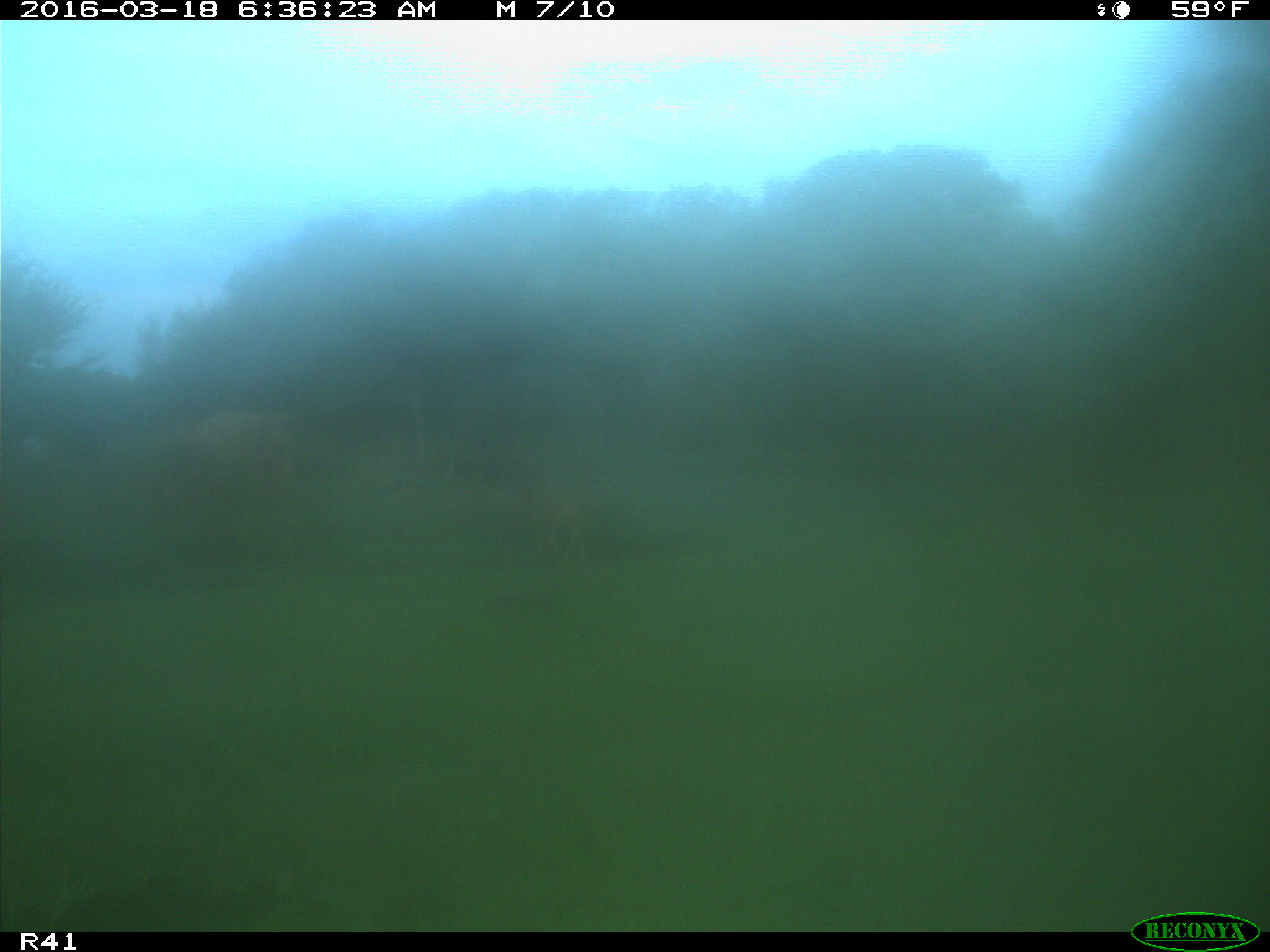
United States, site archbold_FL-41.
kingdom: Animalia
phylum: Chordata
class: Mammalia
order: Artiodactyla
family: Bovidae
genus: Bos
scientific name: Bos taurus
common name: domestic cow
Bos taurus (domestic cow).